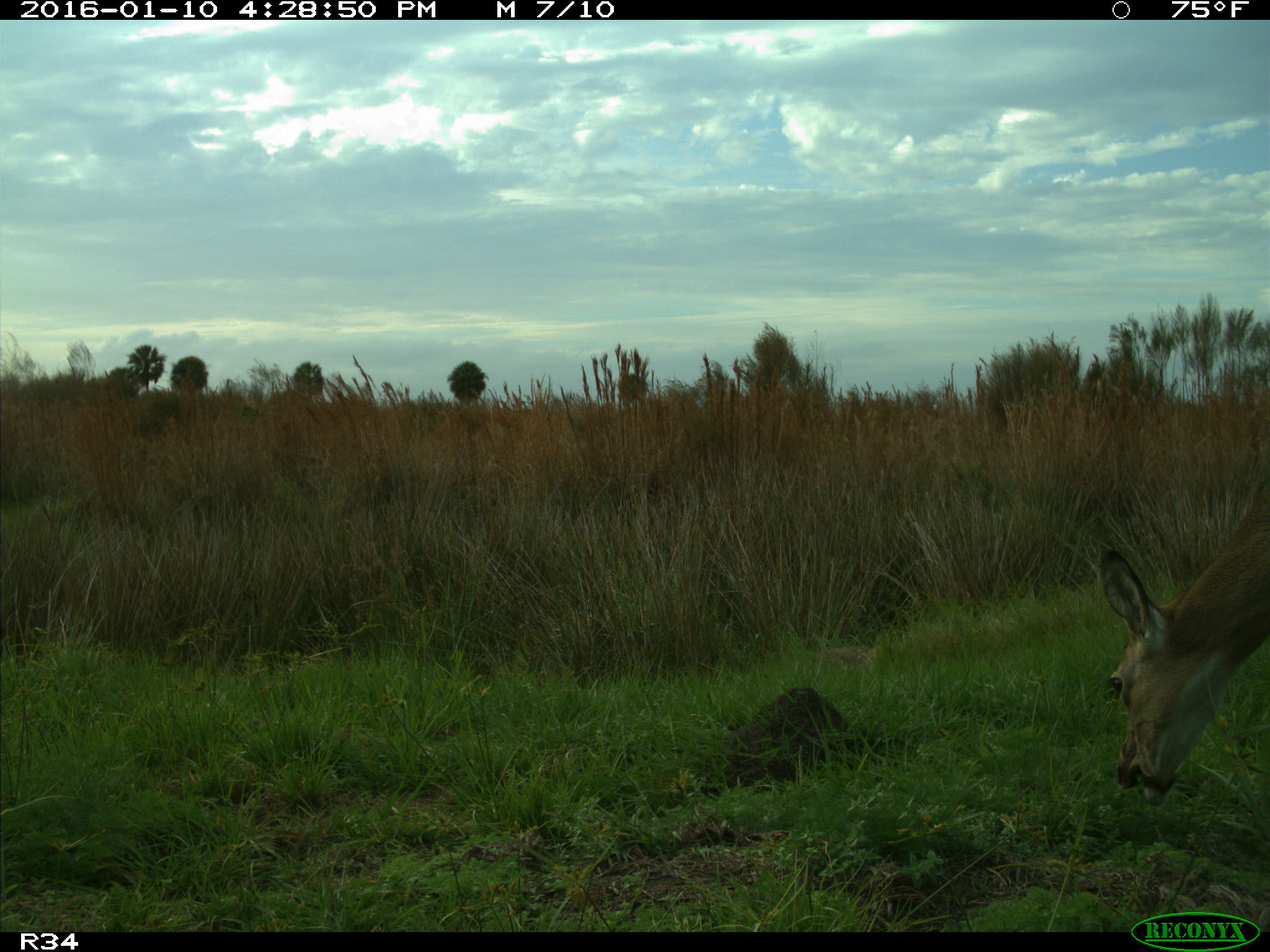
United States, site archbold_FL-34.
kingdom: Animalia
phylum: Chordata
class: Mammalia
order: Artiodactyla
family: Cervidae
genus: Odocoileus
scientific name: Odocoileus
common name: deer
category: unidentified deer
Unidentified deer (deer) (Odocoileus).